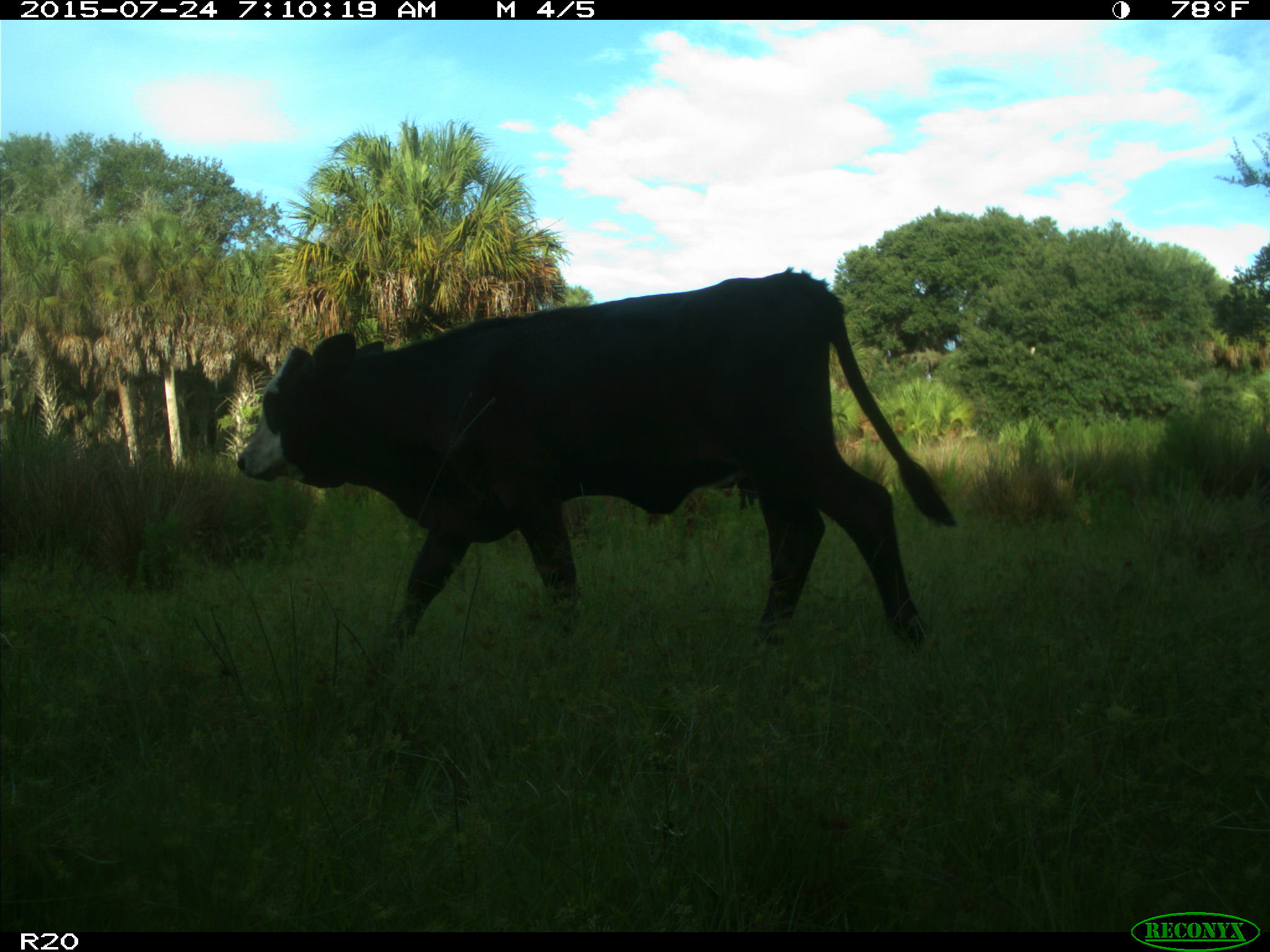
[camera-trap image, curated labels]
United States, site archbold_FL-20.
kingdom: Animalia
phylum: Chordata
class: Mammalia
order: Artiodactyla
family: Bovidae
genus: Bos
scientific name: Bos taurus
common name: domestic cow